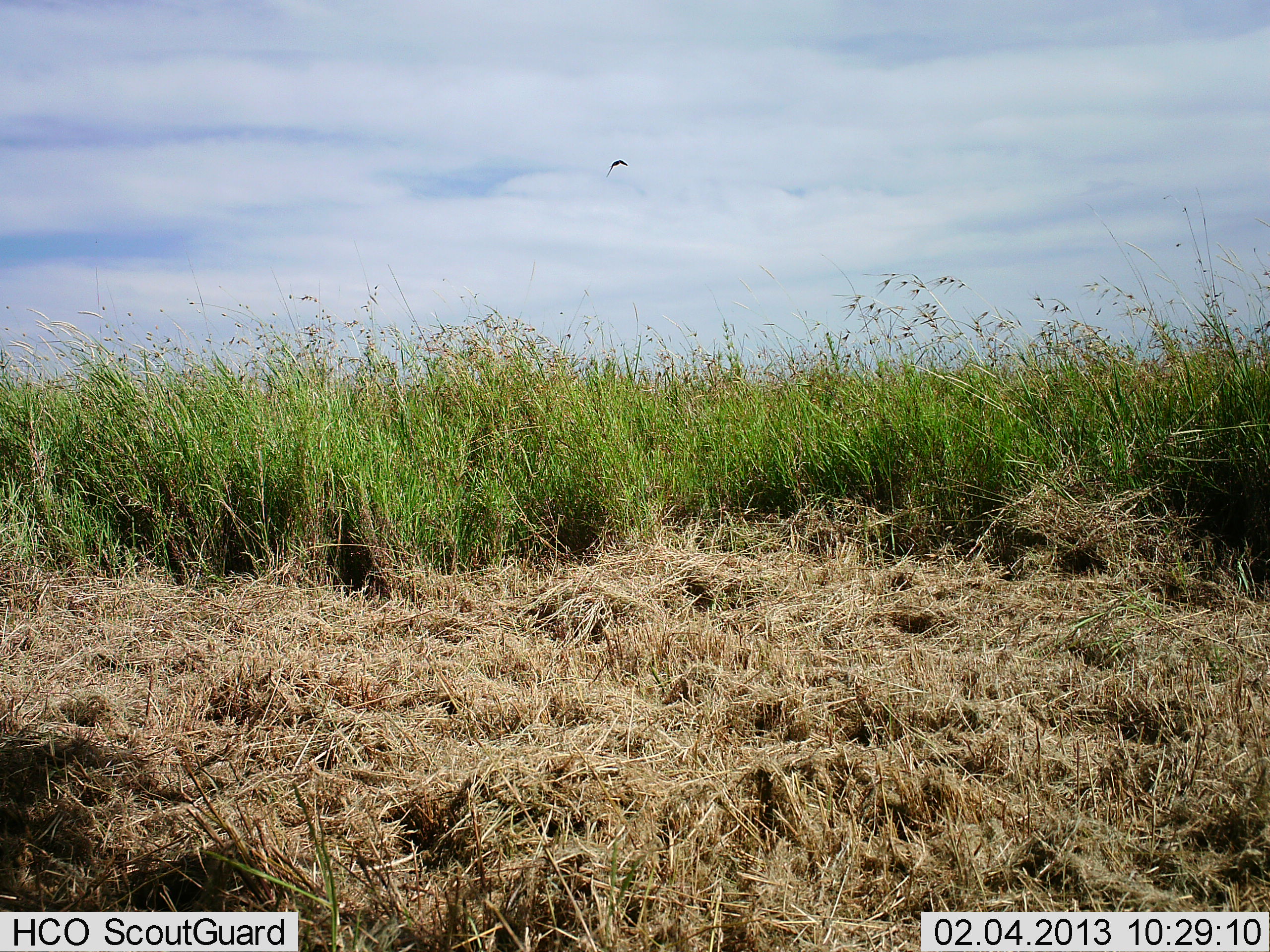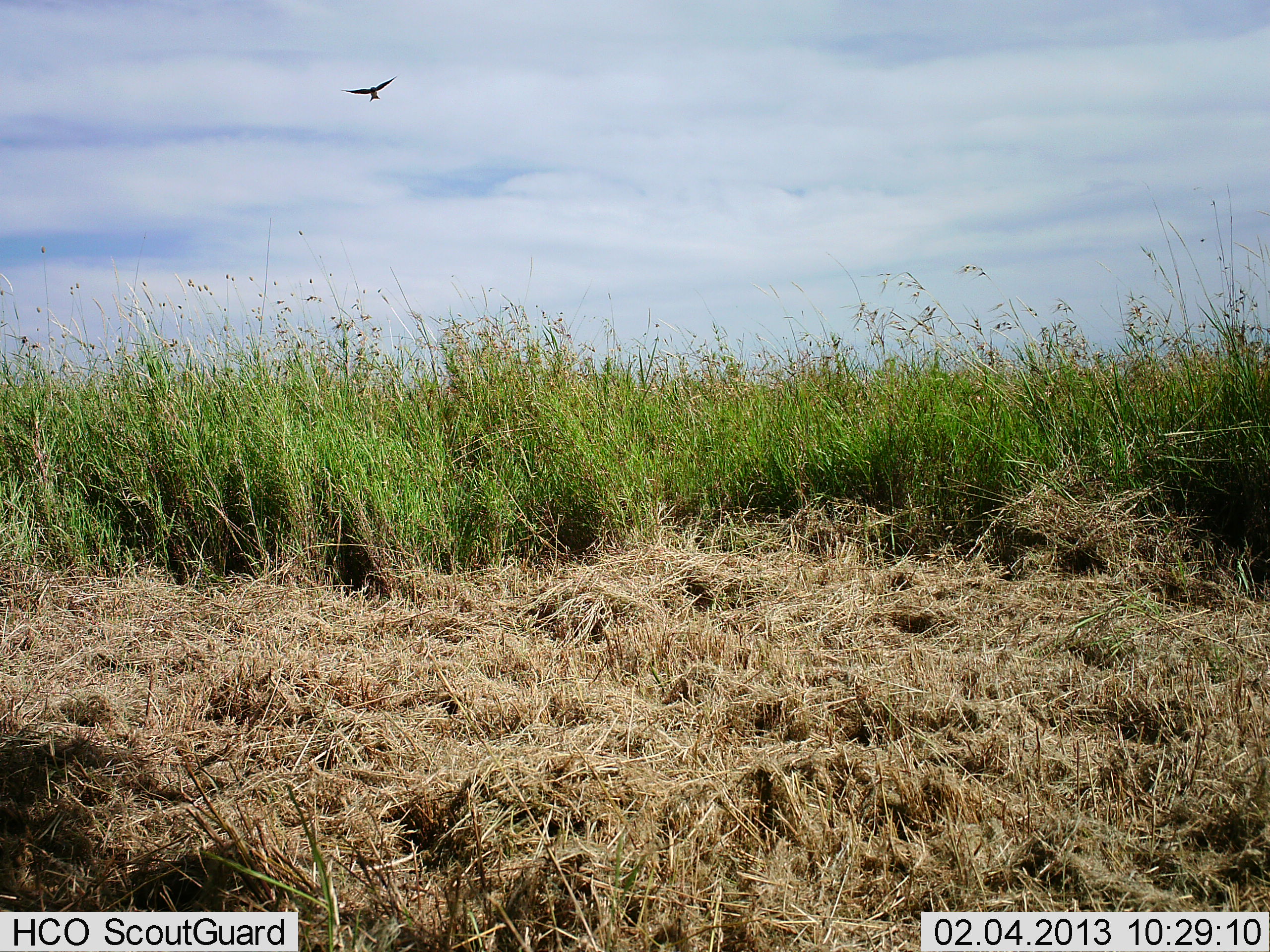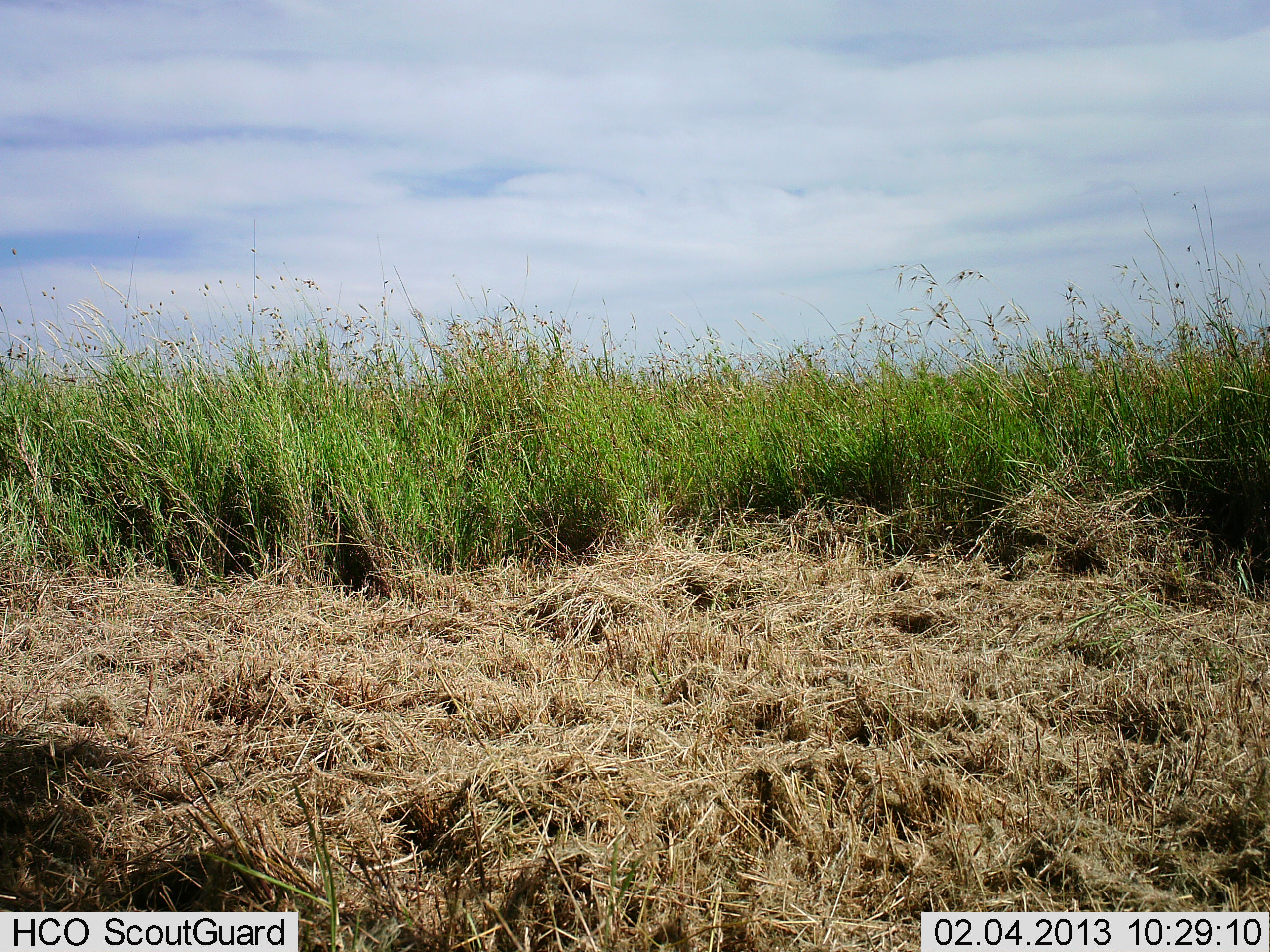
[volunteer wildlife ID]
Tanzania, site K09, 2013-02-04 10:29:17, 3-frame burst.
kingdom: Animalia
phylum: Chordata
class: Aves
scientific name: Aves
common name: bird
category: otherbird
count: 1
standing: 0%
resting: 0%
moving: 100%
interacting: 0%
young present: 0%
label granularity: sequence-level